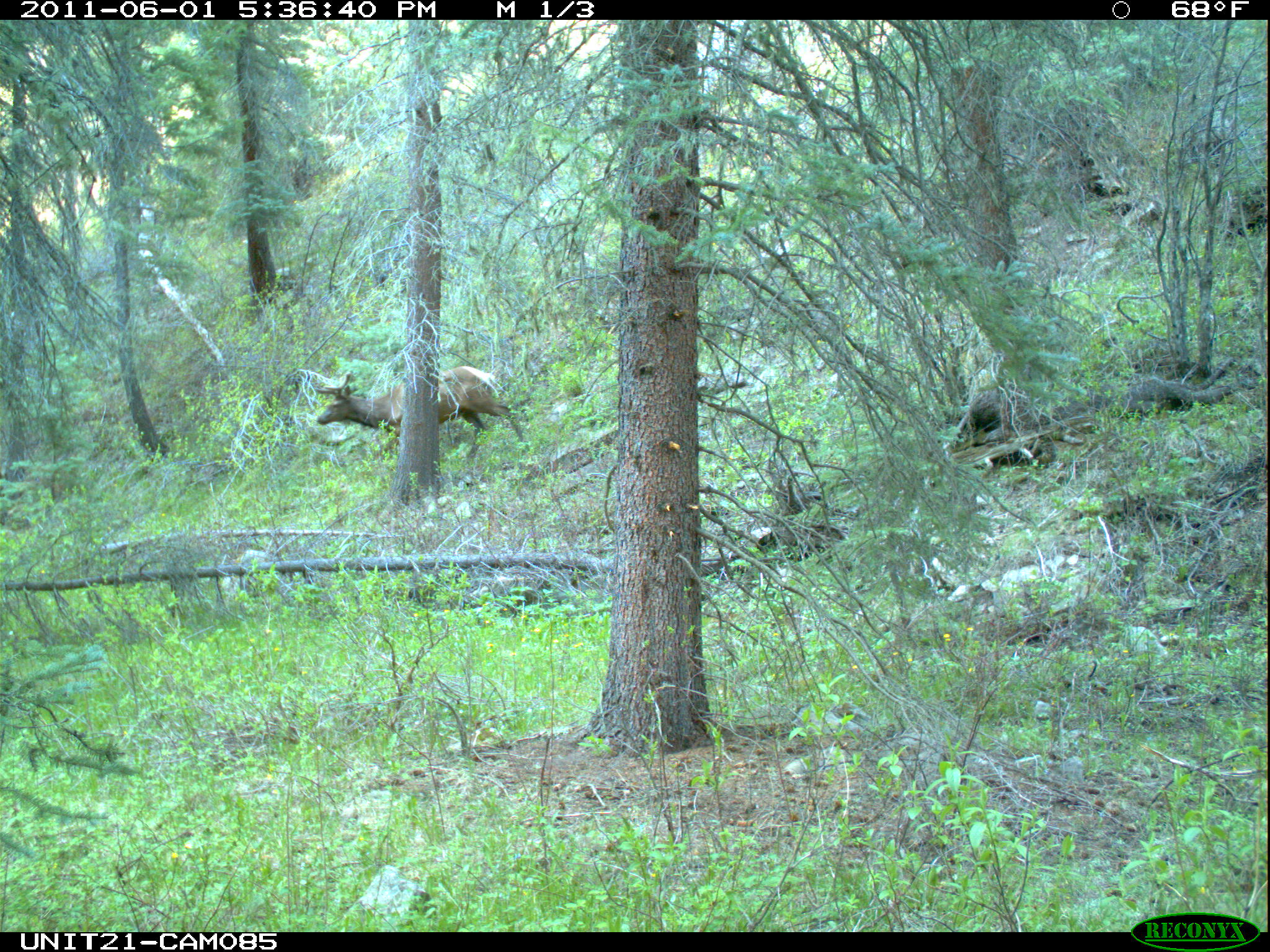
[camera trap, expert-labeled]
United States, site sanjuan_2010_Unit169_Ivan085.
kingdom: Animalia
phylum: Chordata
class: Mammalia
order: Artiodactyla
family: Cervidae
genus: Cervus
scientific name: Cervus elaphus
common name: red deer